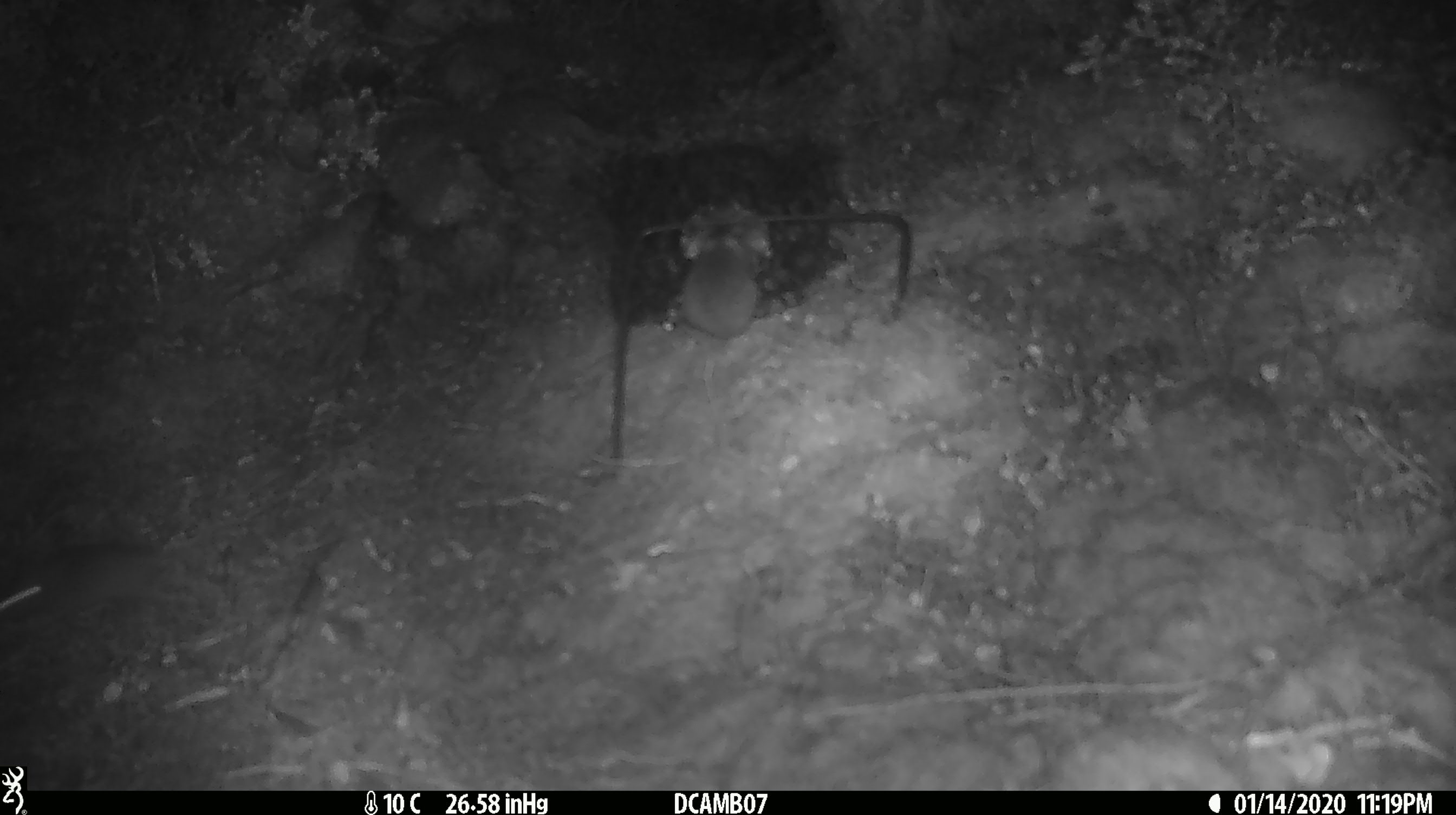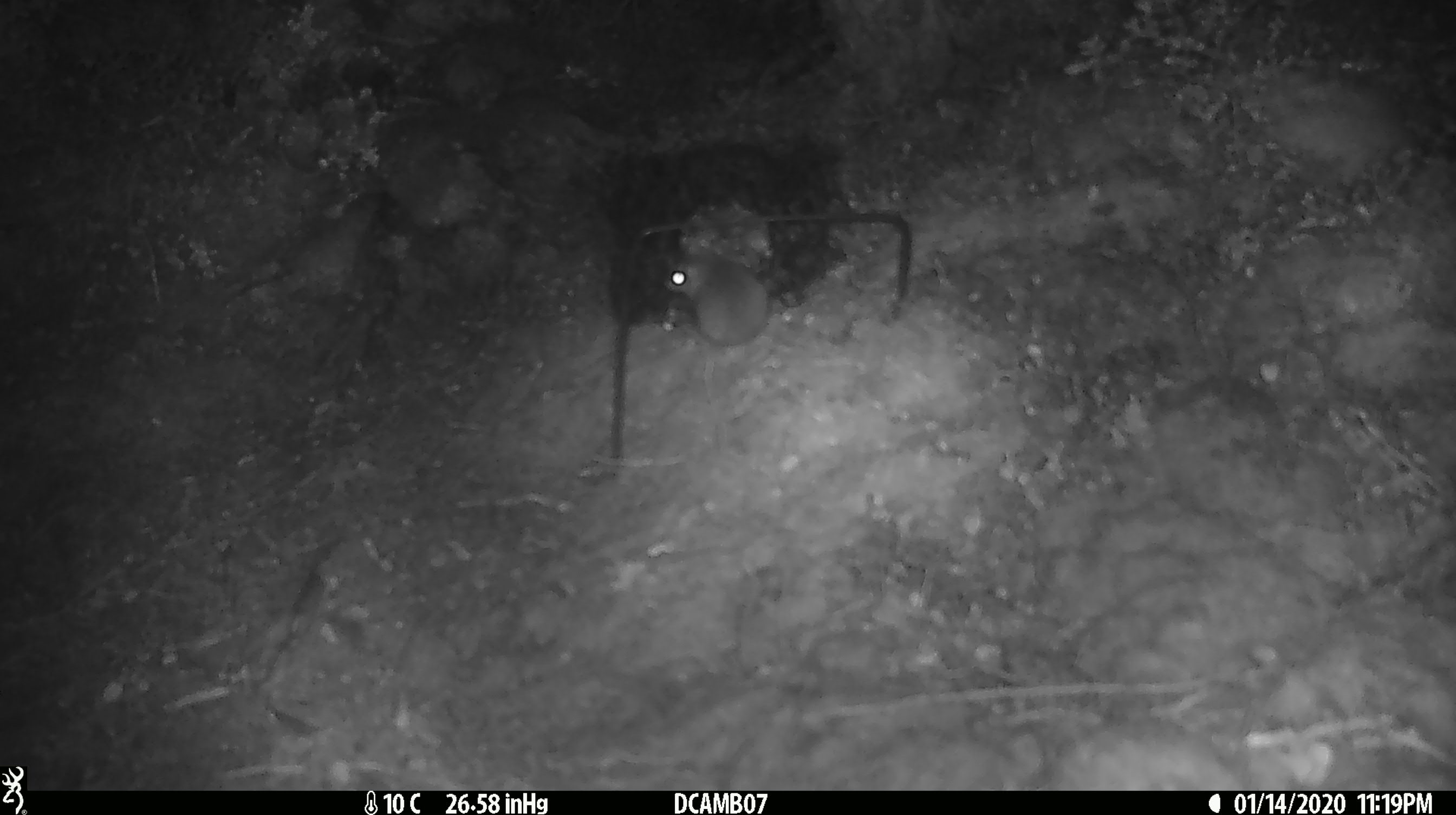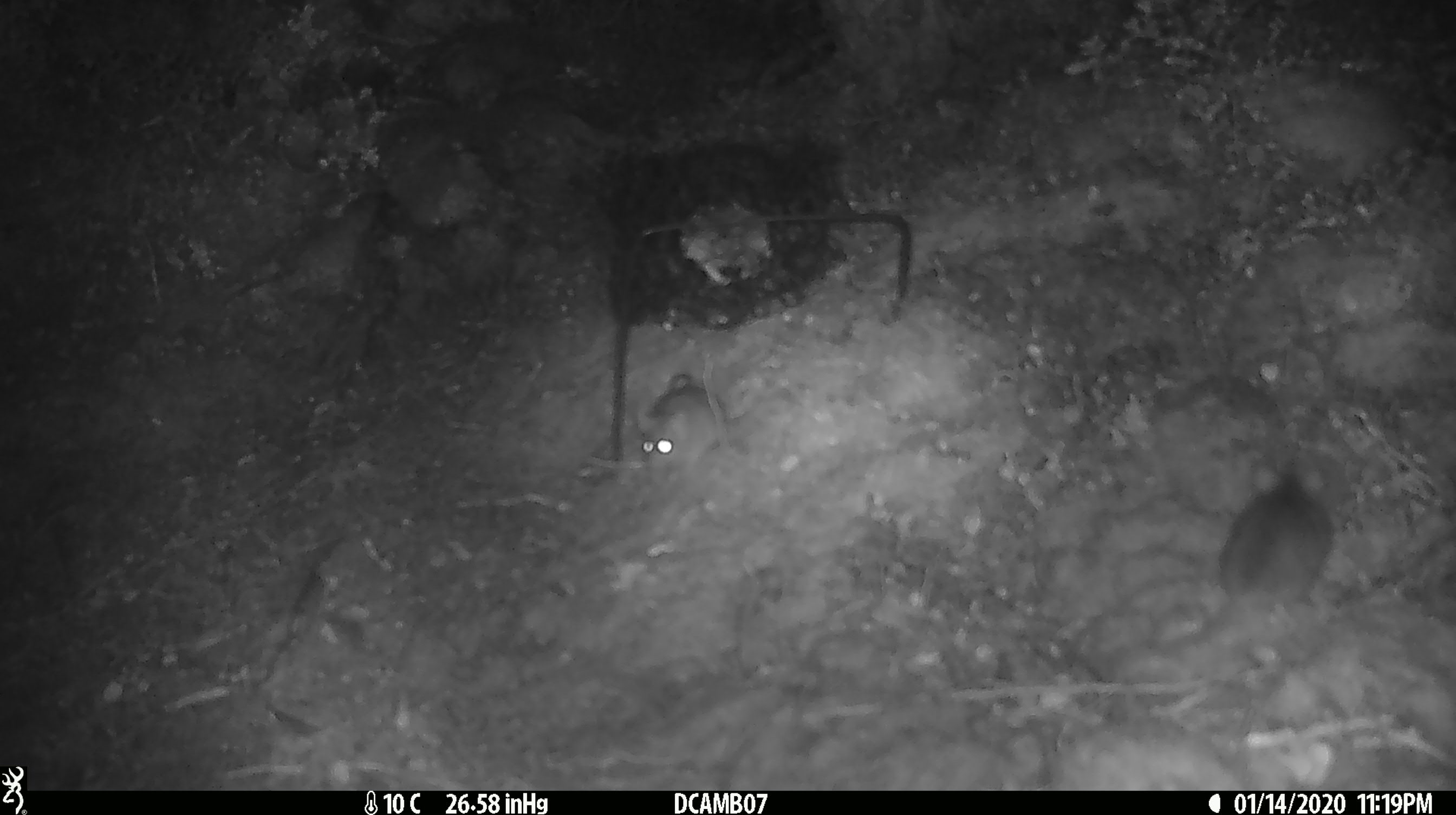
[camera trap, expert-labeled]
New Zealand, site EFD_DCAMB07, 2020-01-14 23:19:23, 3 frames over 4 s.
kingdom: Animalia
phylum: Chordata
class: Mammalia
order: Rodentia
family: Muridae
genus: Mus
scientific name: Mus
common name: mouse